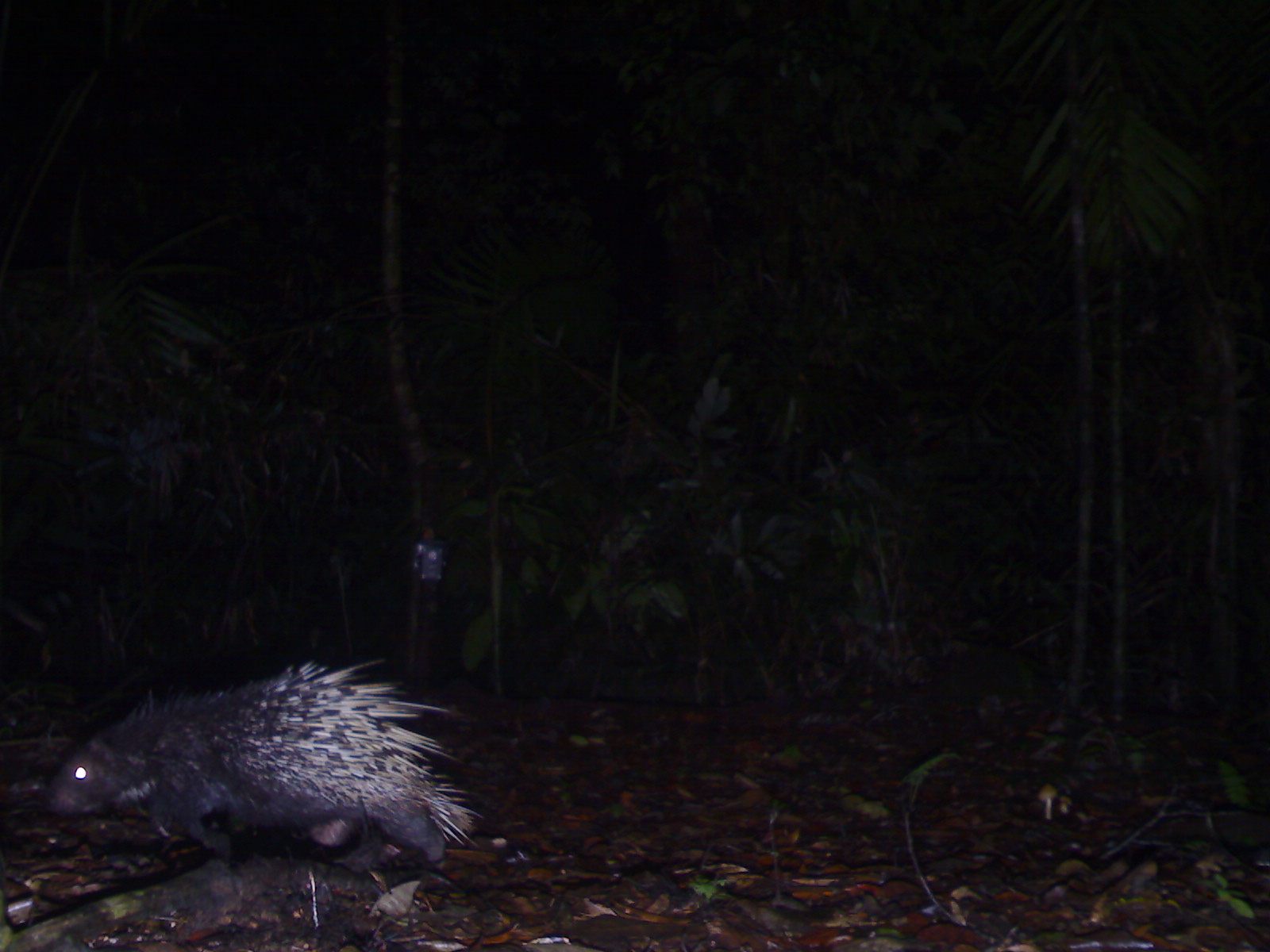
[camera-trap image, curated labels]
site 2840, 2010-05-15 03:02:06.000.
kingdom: Animalia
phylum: Chordata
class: Mammalia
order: Rodentia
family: Hystricidae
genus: Hystrix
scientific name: Hystrix brachyura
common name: east asian porcupine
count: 1